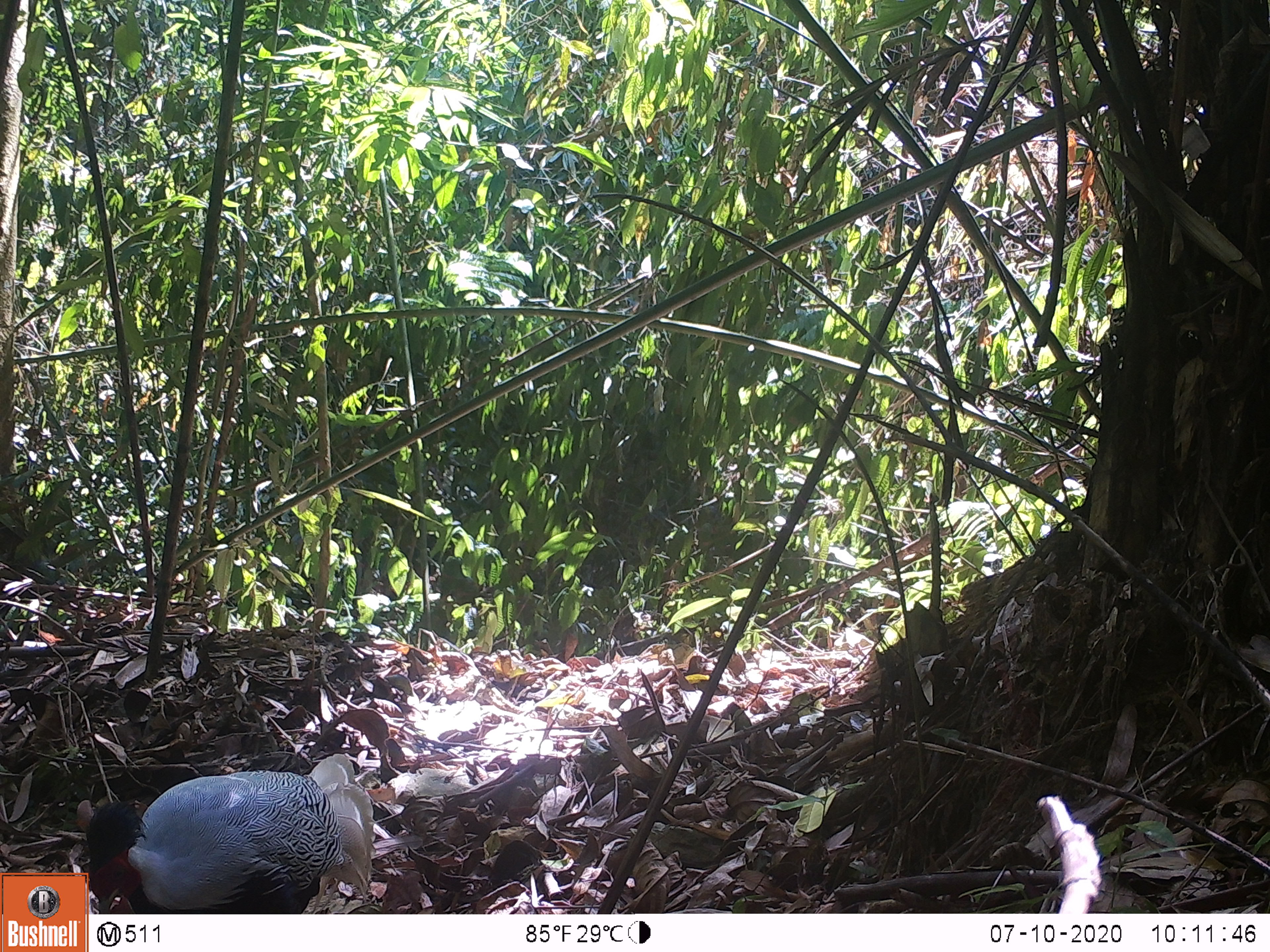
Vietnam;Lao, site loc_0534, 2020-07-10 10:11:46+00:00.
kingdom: Animalia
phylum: Chordata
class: Aves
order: Galliformes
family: Phasianidae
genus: Lophura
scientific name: Lophura nycthemera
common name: silver pheasant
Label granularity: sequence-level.